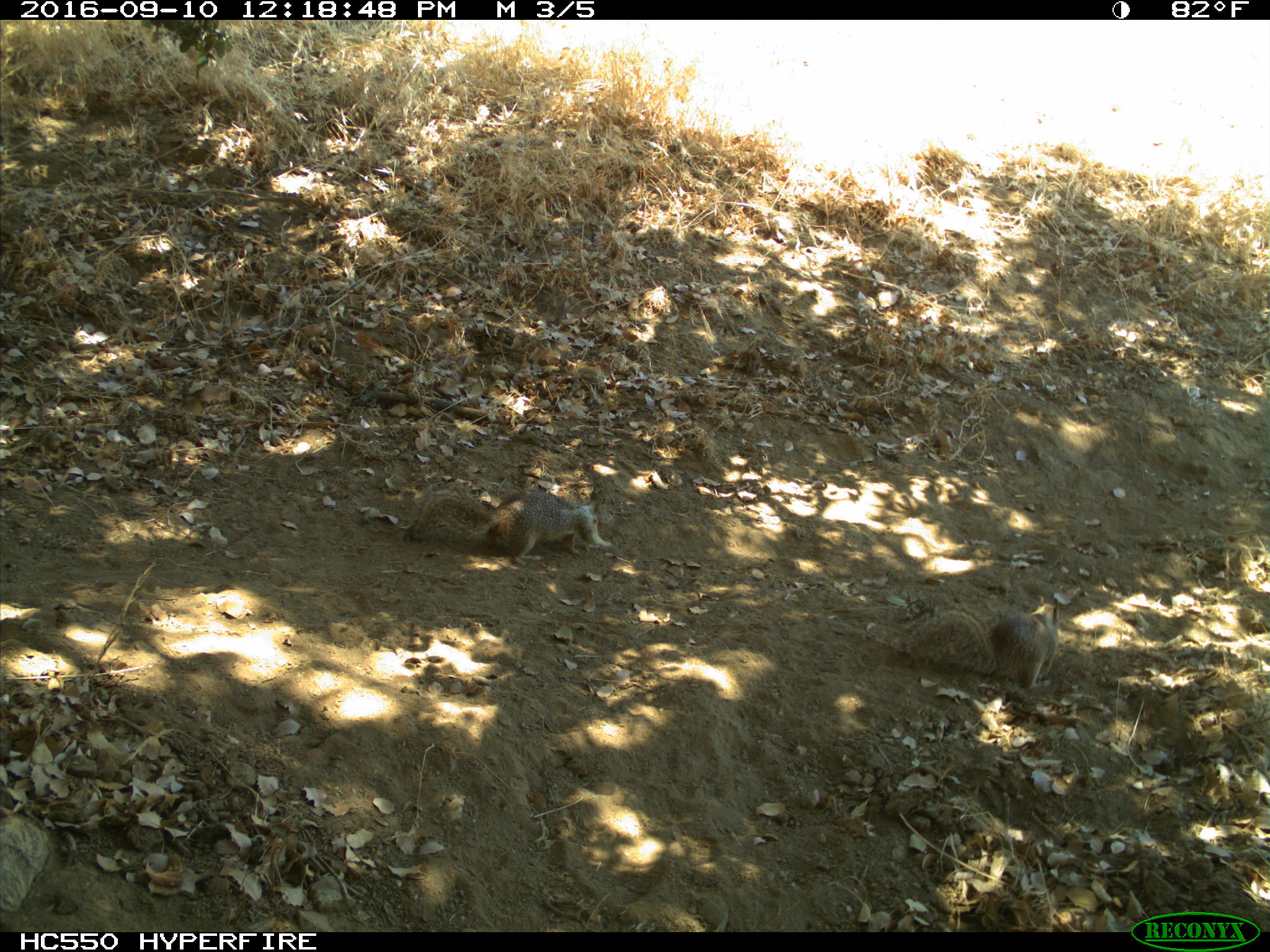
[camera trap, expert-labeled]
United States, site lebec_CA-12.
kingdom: Animalia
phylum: Chordata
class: Mammalia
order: Rodentia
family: Sciuridae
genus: Otospermophilus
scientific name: Otospermophilus beecheyi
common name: california ground squirrel